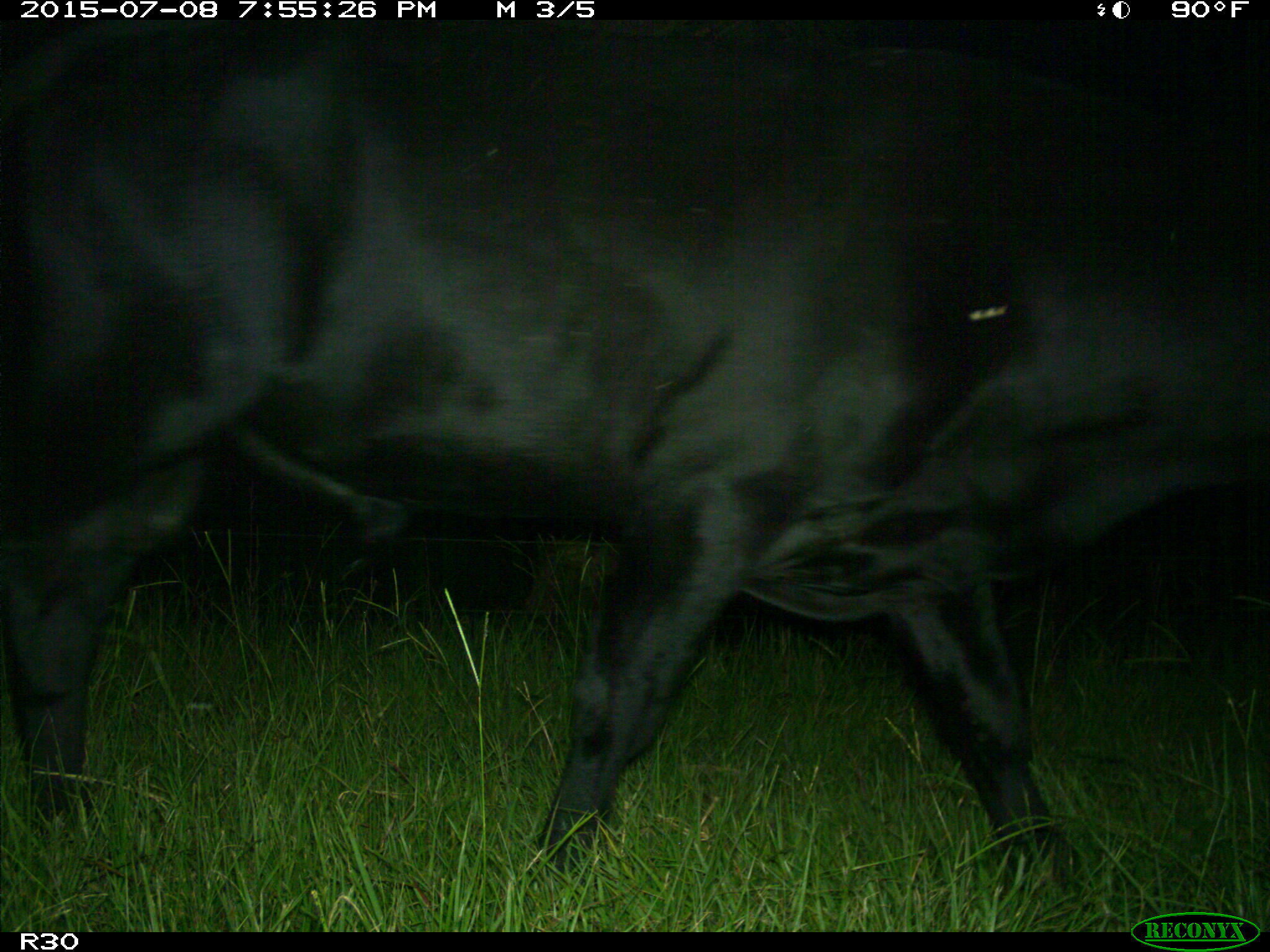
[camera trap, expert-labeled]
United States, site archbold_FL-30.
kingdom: Animalia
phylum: Chordata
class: Mammalia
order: Artiodactyla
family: Bovidae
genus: Bos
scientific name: Bos taurus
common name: domestic cow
Bos taurus (domestic cow).